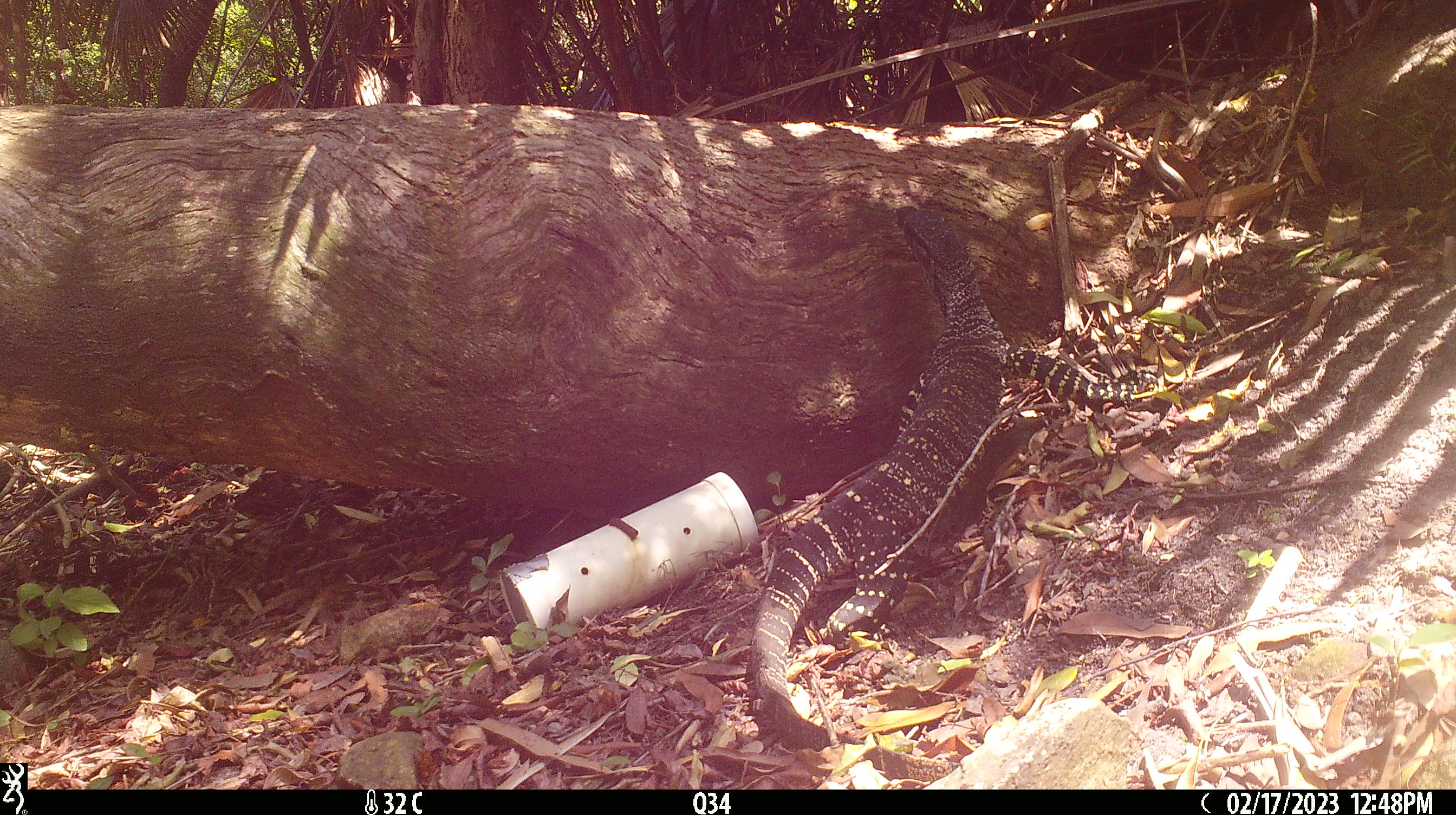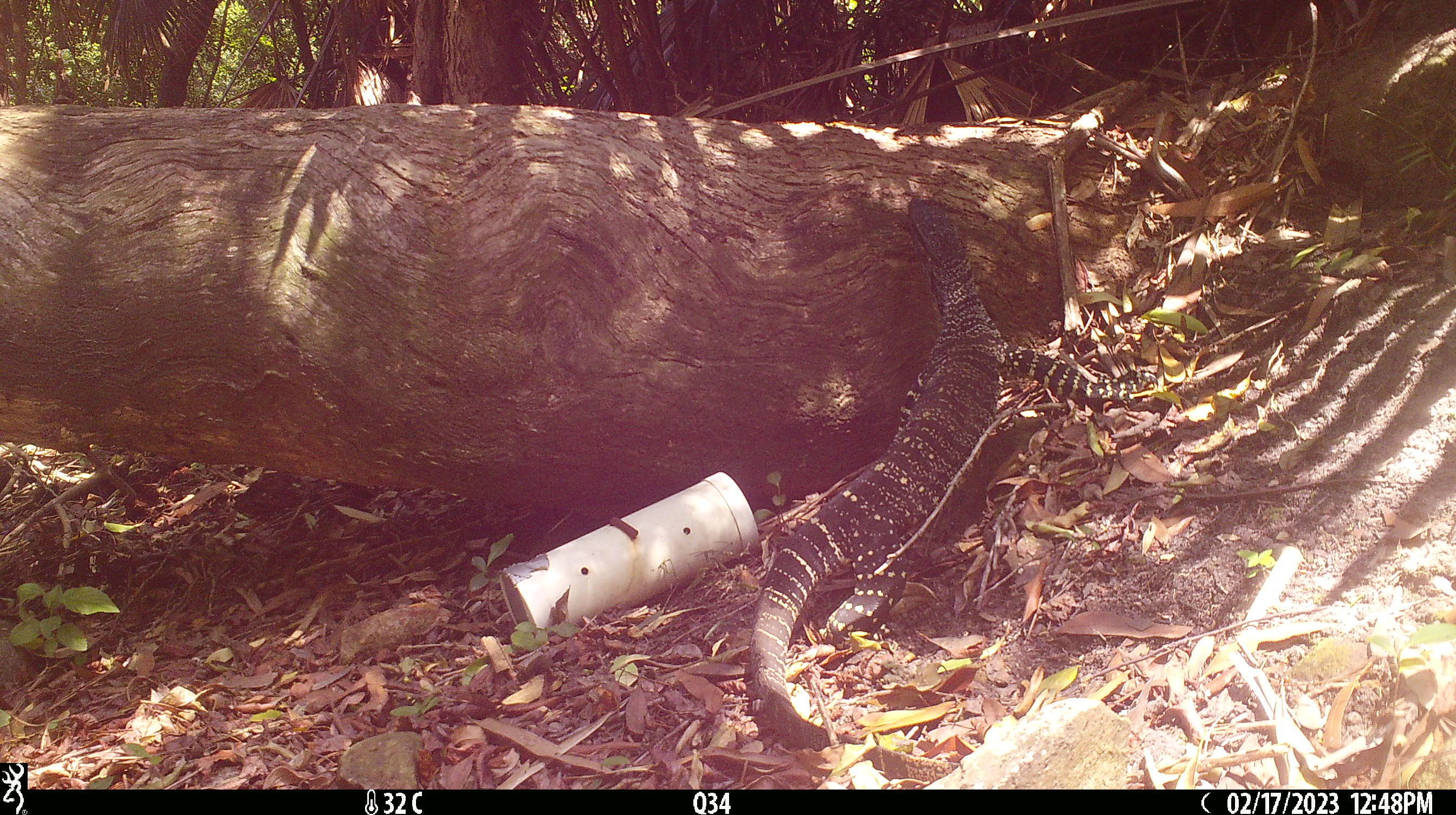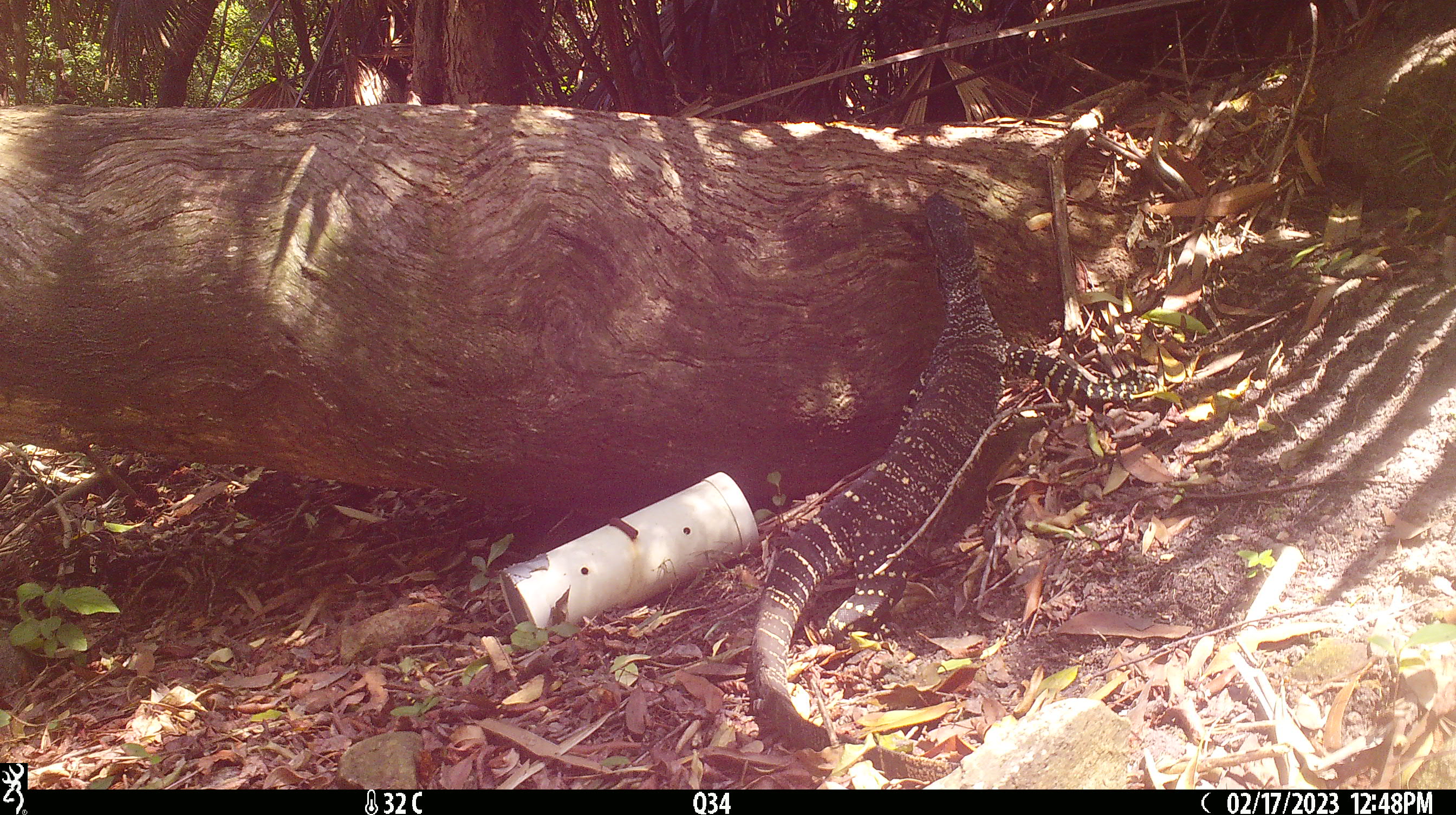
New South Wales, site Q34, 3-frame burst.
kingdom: Animalia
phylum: Chordata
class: Reptilia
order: Squamata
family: Varanidae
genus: Varanus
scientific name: Varanus varius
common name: lace monitor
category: goanna